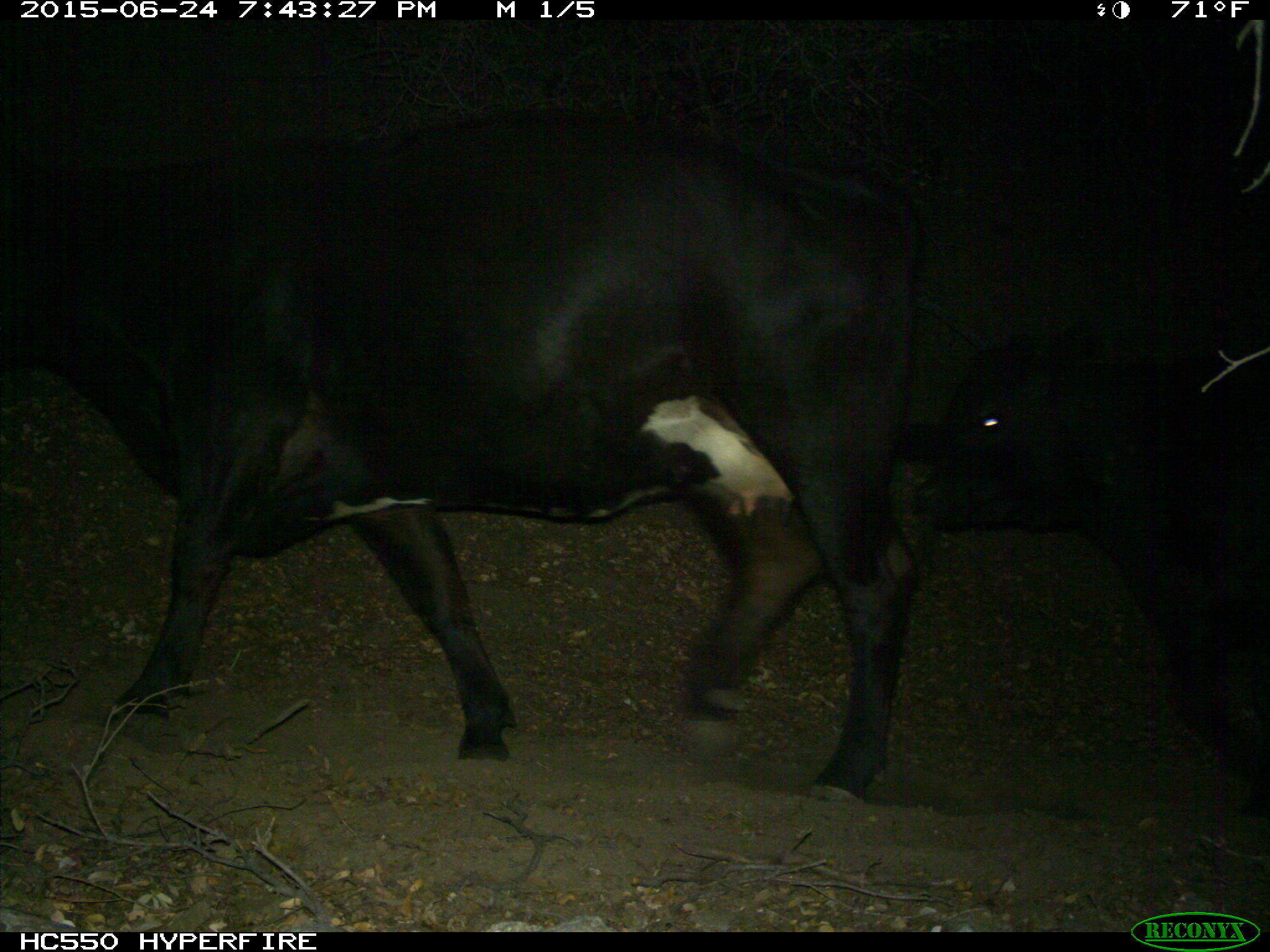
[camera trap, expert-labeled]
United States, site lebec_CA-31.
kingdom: Animalia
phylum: Chordata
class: Mammalia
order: Artiodactyla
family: Bovidae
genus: Bos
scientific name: Bos taurus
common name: domestic cow